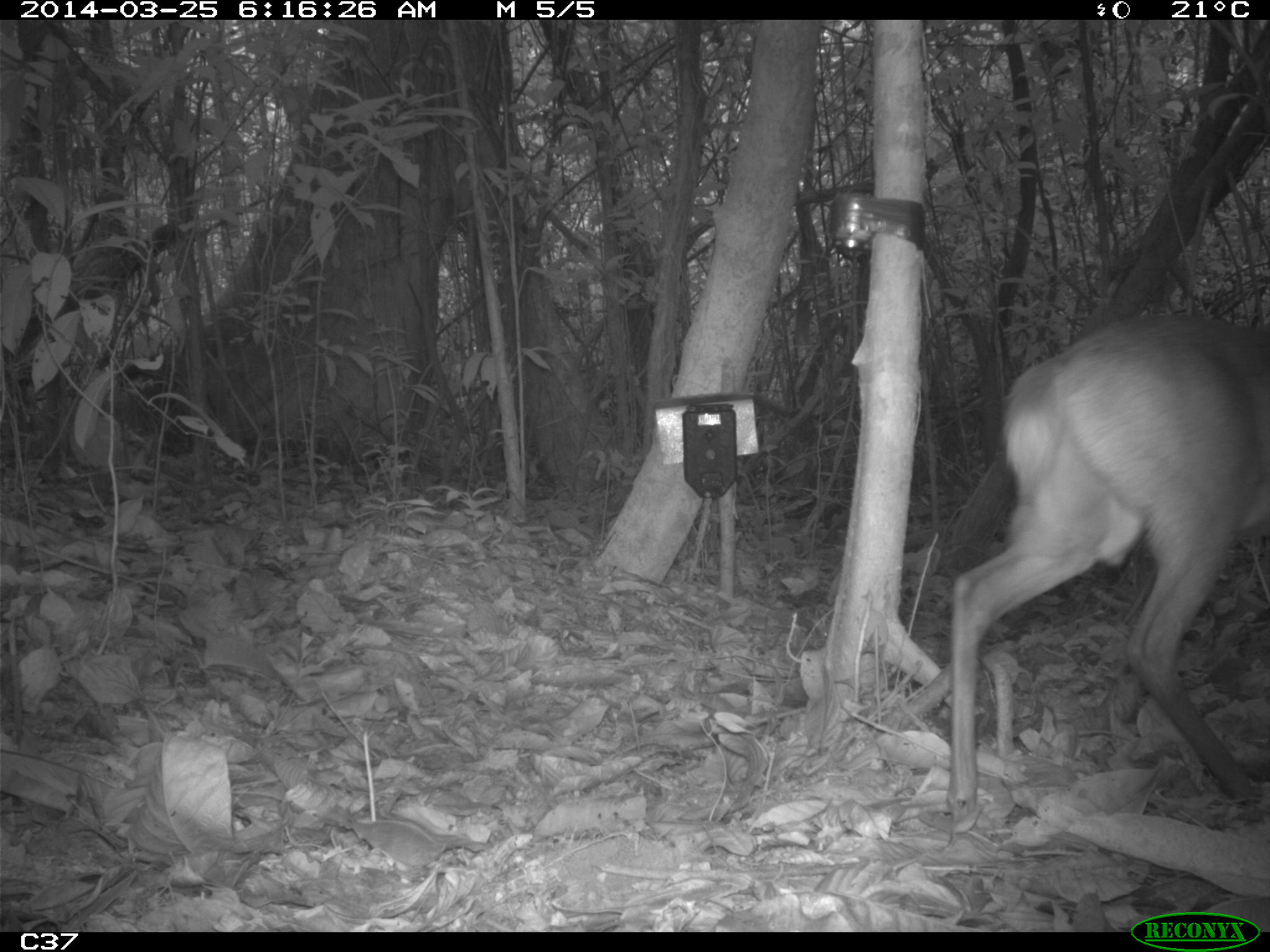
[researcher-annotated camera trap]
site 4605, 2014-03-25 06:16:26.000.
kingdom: Animalia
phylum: Chordata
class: Mammalia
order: Artiodactyla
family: Cervidae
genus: Mazama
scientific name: Mazama gouazoubira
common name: gray brocket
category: mazama gouazaoubira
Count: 1.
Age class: adult.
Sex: female.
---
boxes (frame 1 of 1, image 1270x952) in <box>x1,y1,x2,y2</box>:
mazama gouazaoubira: <box>947,311,1264,803</box>